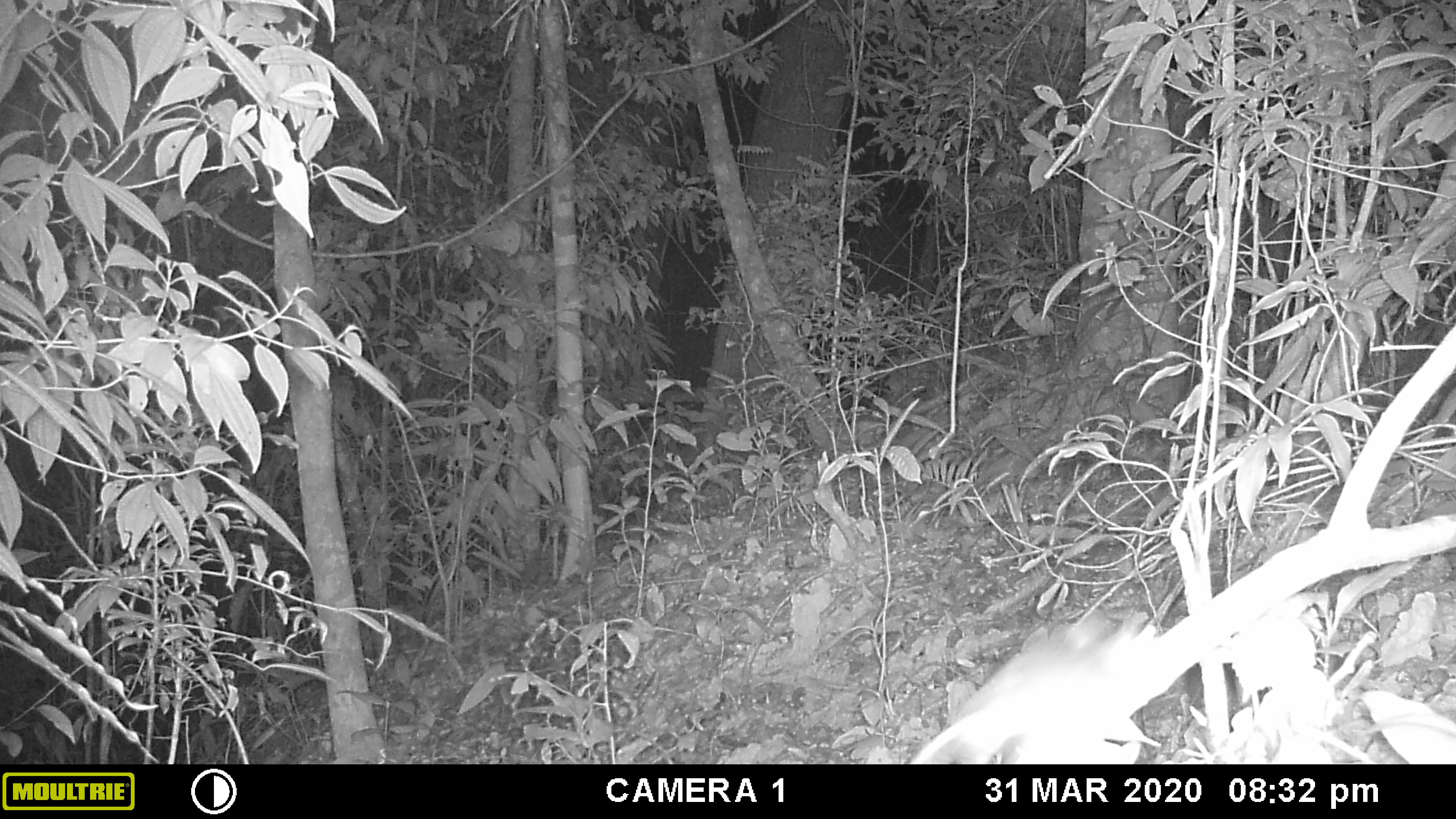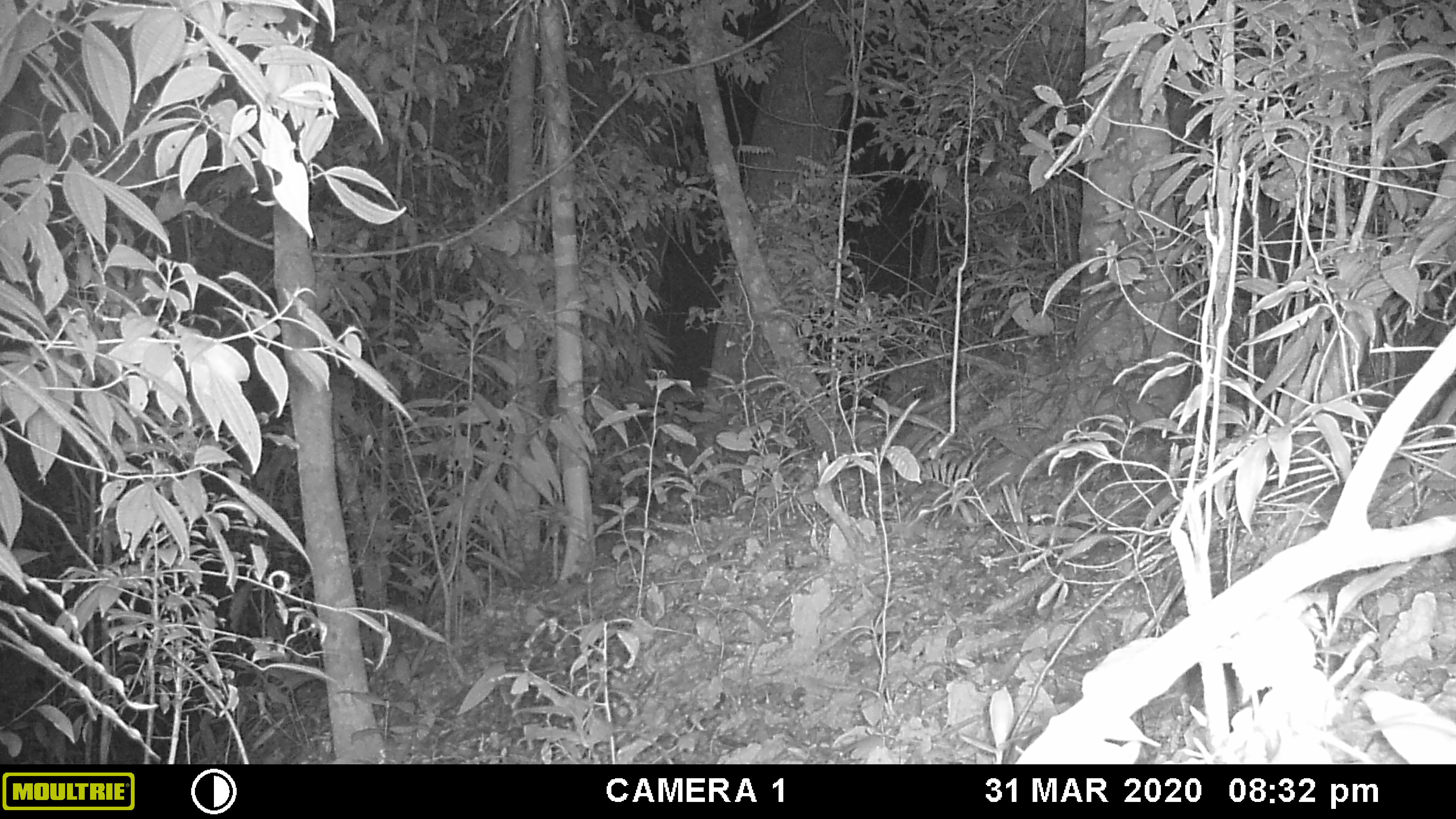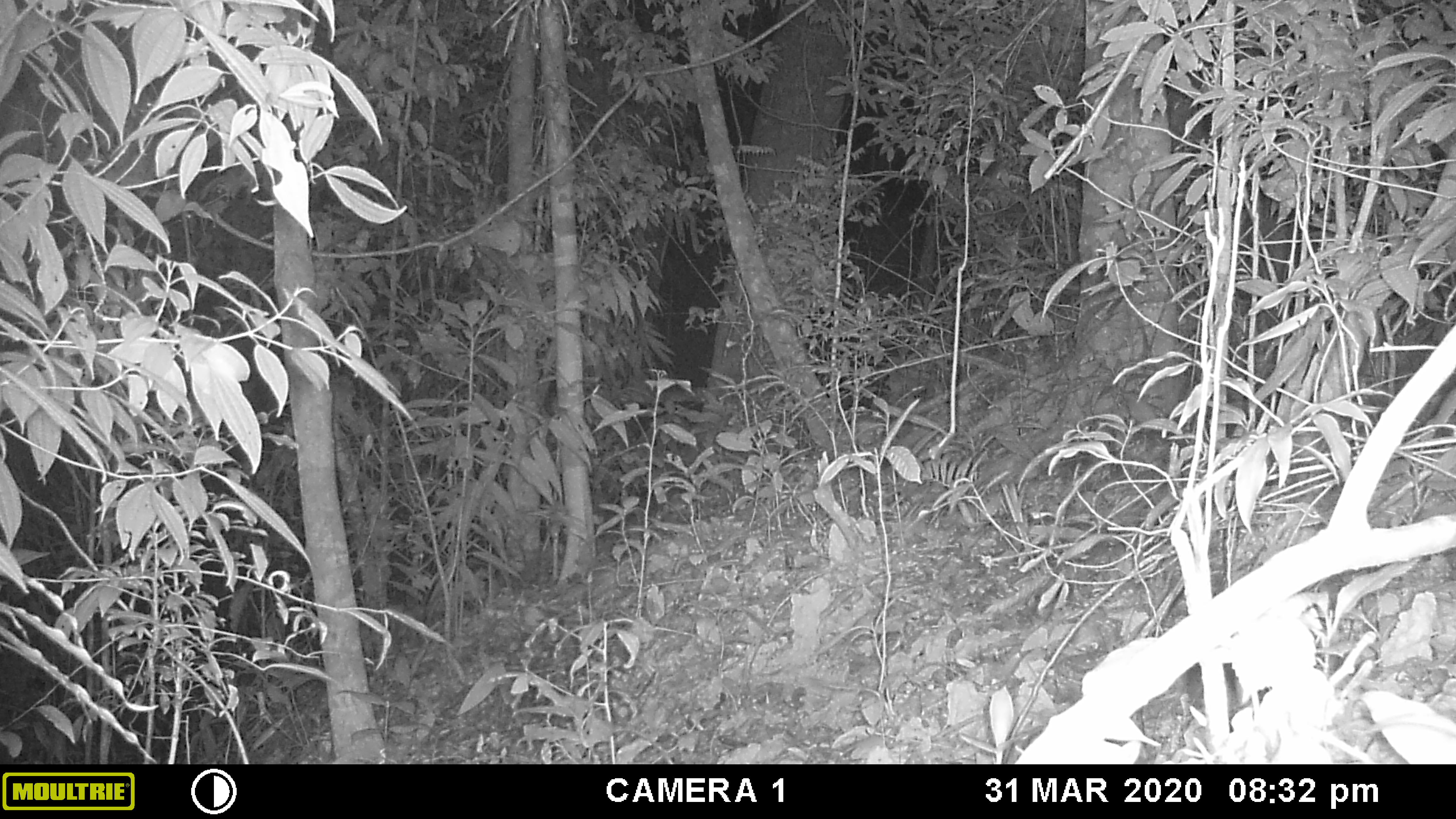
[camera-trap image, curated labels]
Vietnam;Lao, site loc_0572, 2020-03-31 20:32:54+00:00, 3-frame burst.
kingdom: Animalia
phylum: Chordata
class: Mammalia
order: Rodentia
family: Muridae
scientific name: Muridae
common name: old-world mice and rats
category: unidentified murid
Unidentified murid (old-world mice and rats) (Muridae). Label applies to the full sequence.